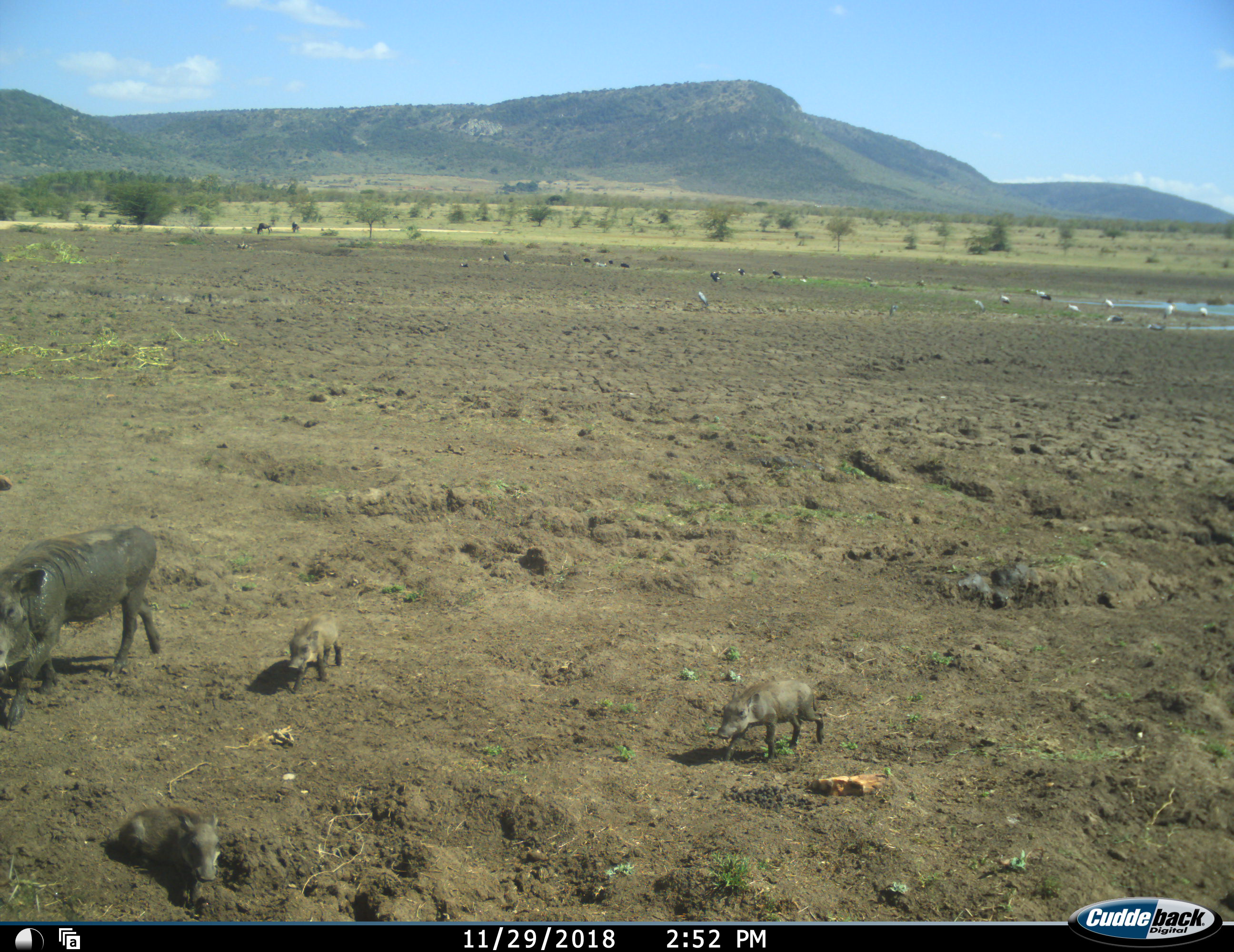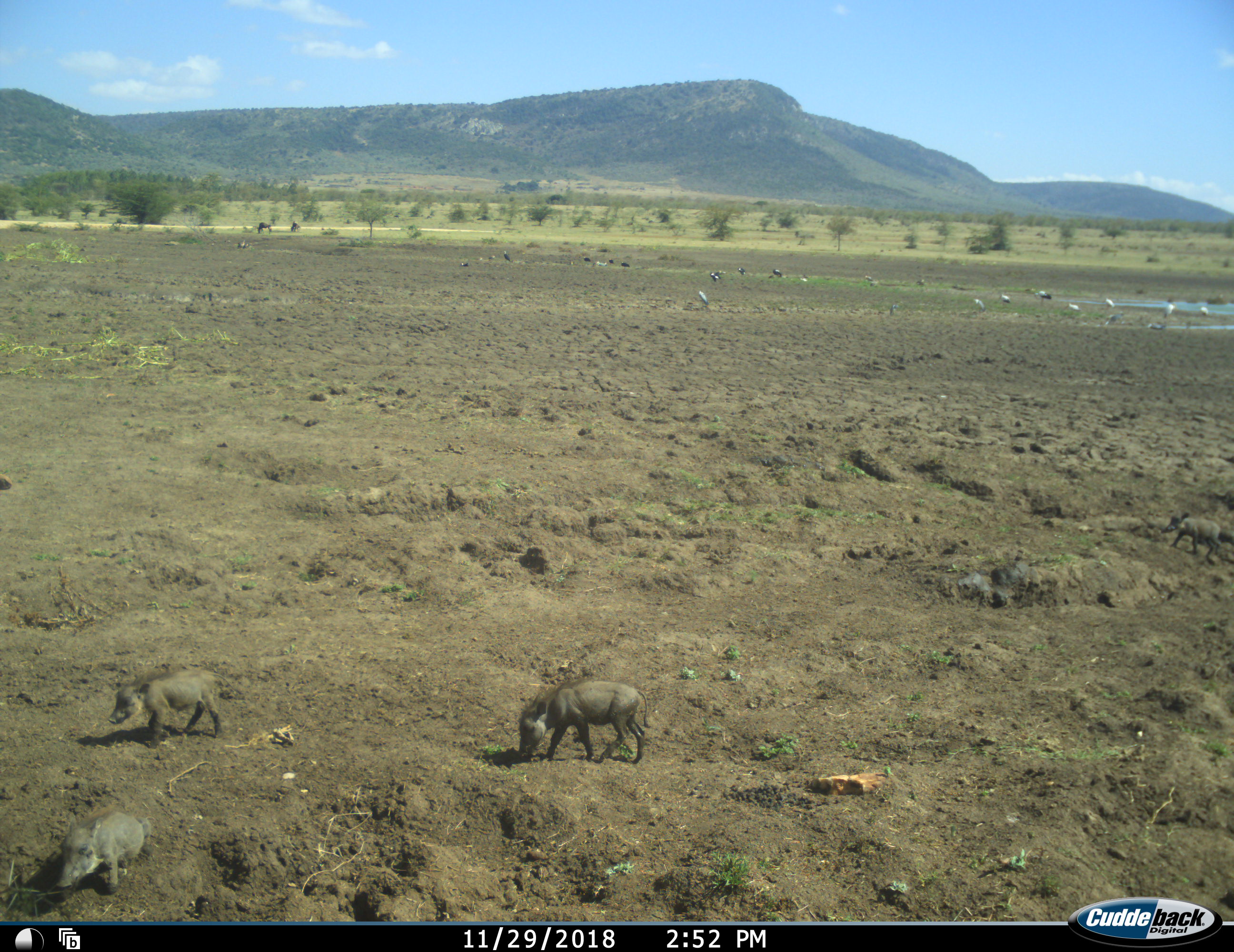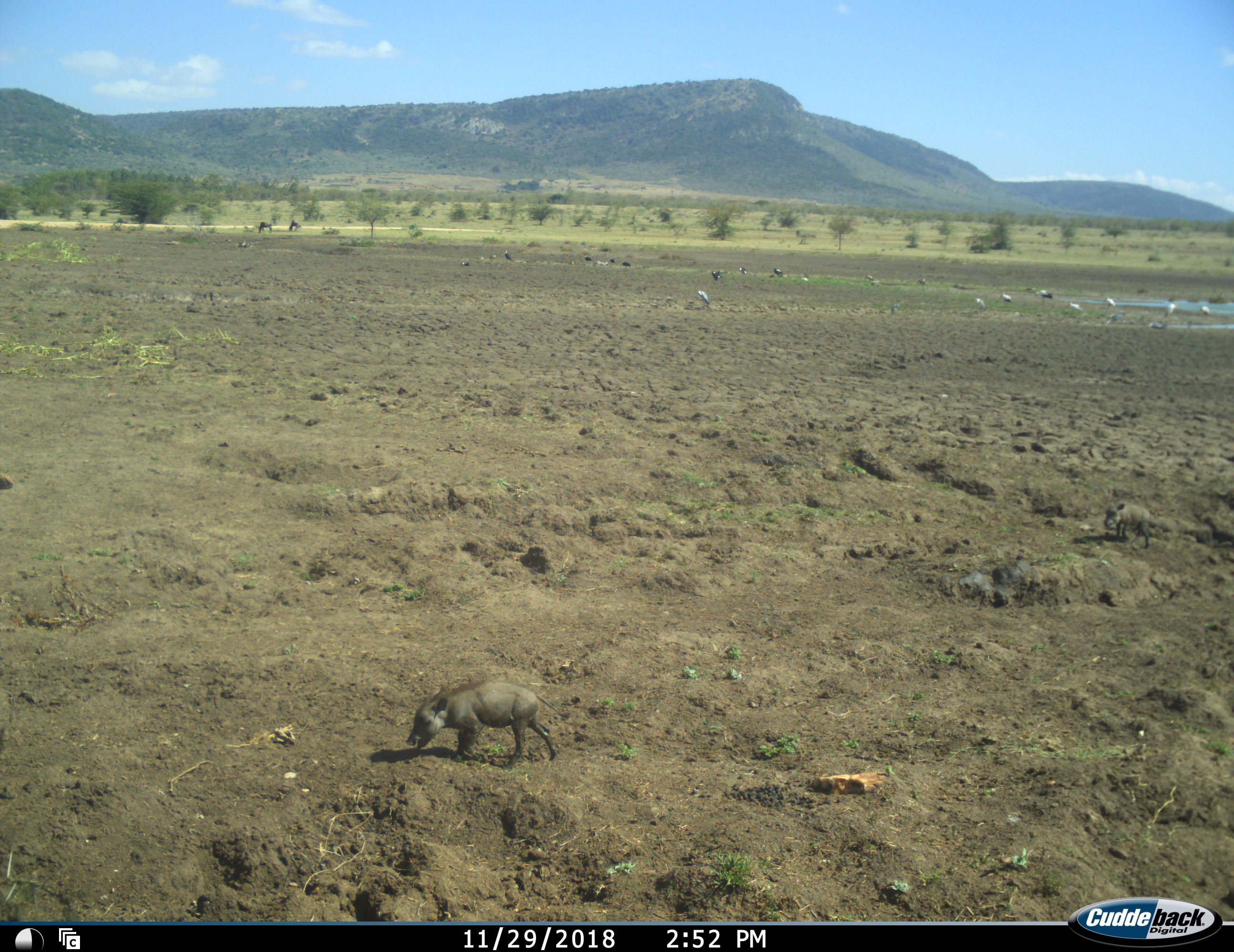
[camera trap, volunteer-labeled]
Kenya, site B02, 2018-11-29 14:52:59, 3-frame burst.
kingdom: Animalia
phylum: Chordata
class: Mammalia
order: Artiodactyla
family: Suidae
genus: Phacochoerus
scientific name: Phacochoerus africanus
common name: warthog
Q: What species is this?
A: Warthog (Phacochoerus africanus).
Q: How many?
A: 5.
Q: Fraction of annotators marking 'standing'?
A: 12%.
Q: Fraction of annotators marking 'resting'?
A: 12%.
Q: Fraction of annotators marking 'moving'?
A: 100%.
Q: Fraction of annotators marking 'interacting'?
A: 0%.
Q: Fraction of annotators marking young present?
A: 100%.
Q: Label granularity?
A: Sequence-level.